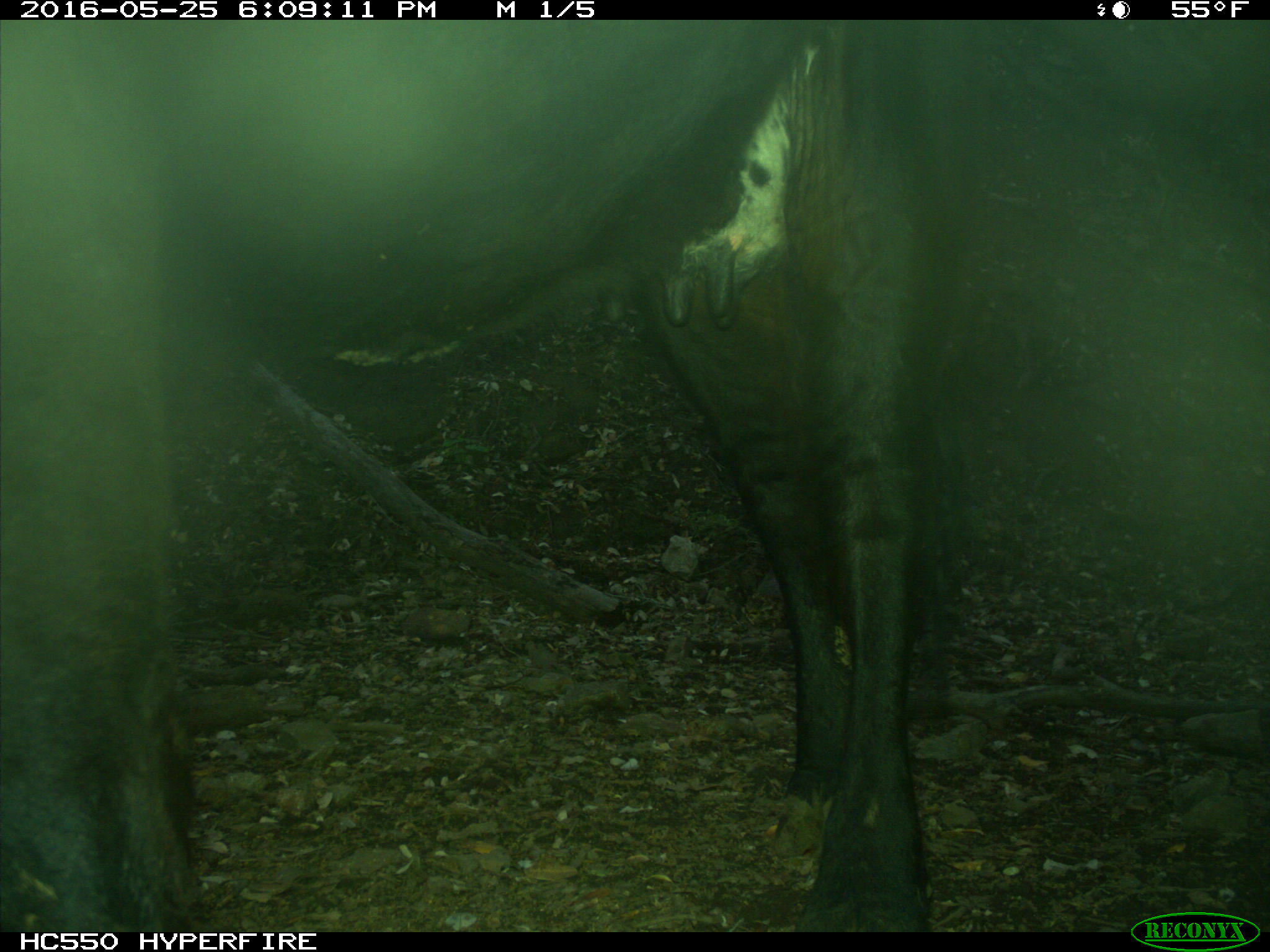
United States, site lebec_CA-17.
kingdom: Animalia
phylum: Chordata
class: Mammalia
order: Artiodactyla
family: Bovidae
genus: Bos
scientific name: Bos taurus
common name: domestic cow